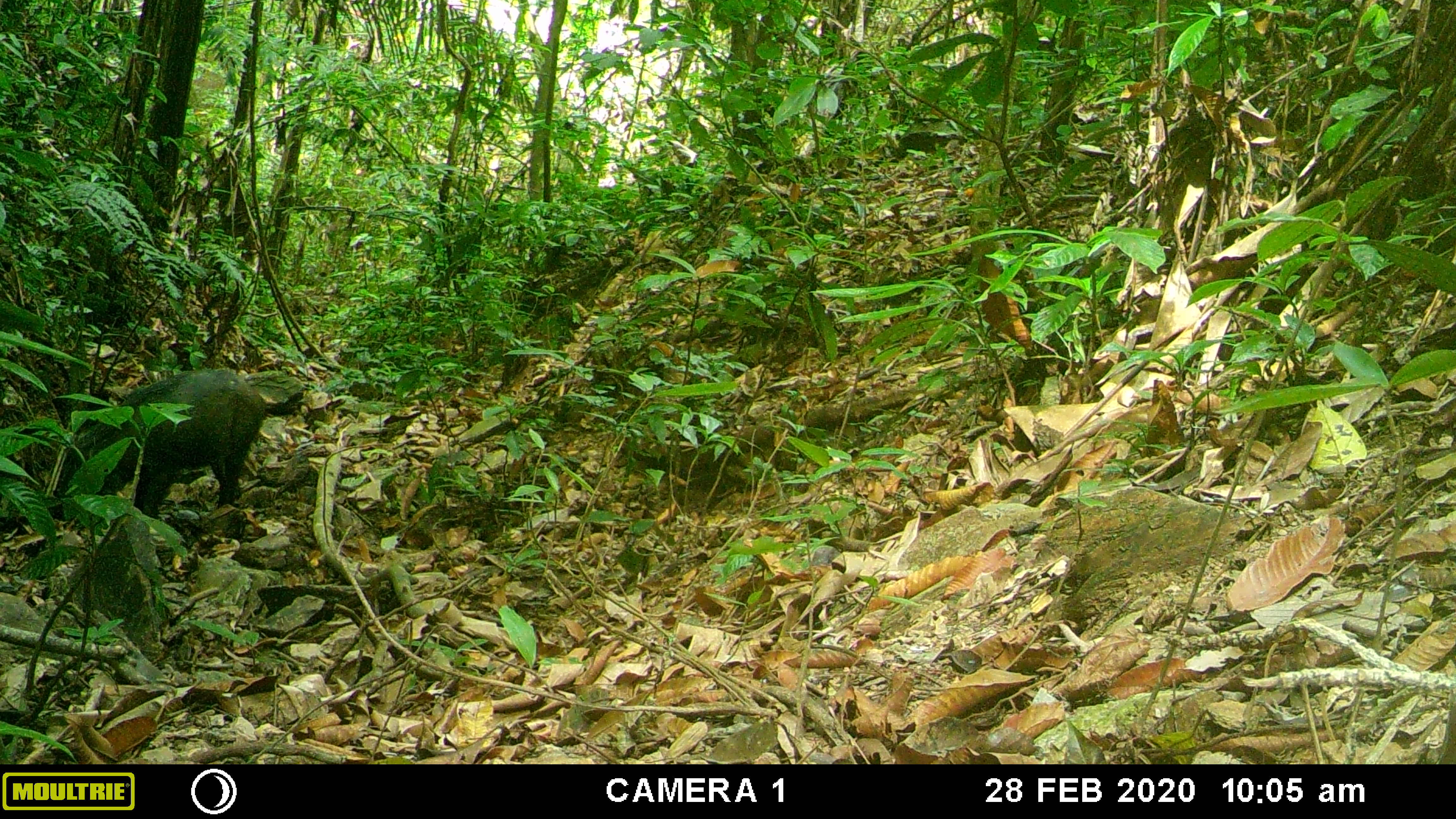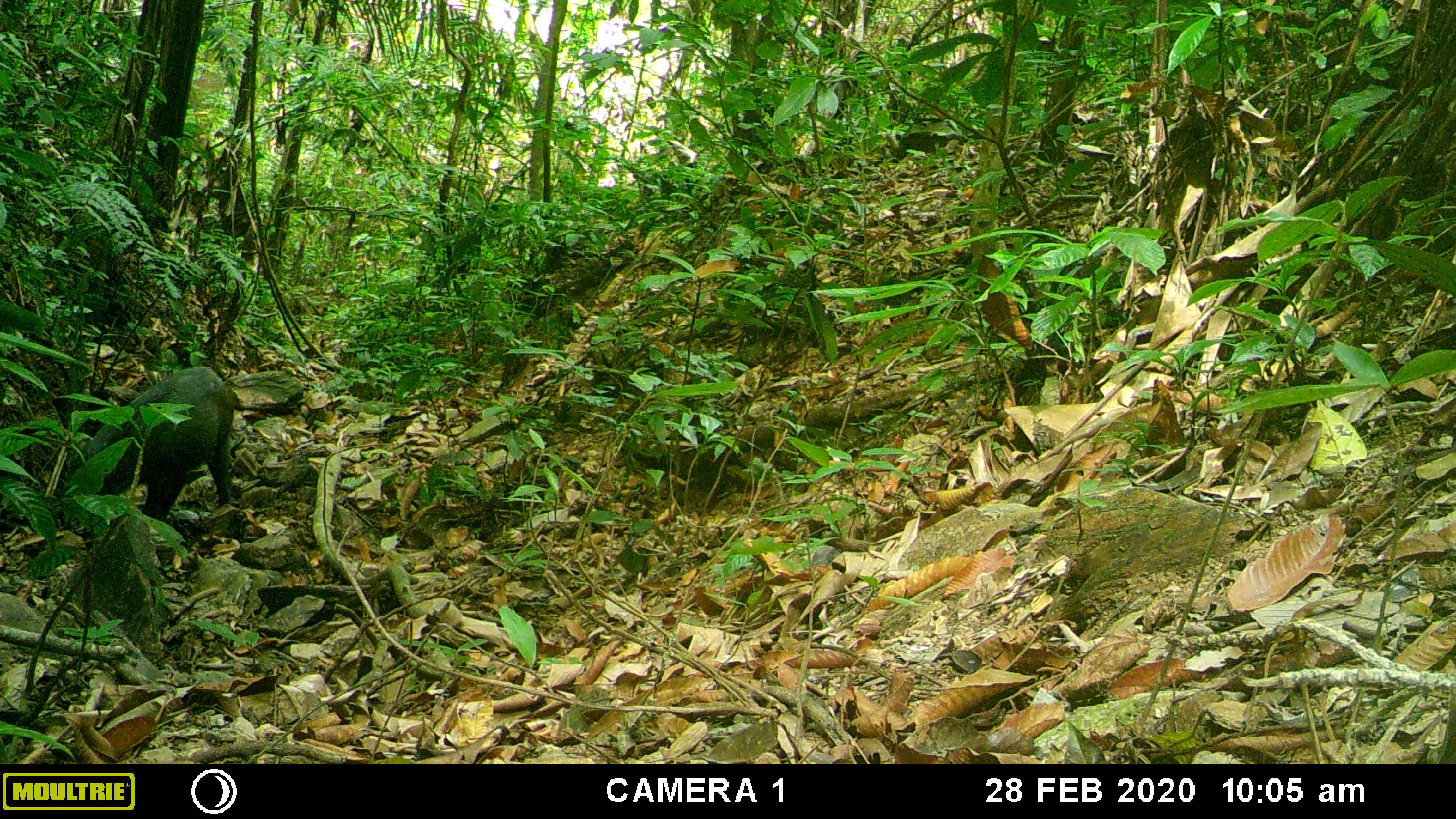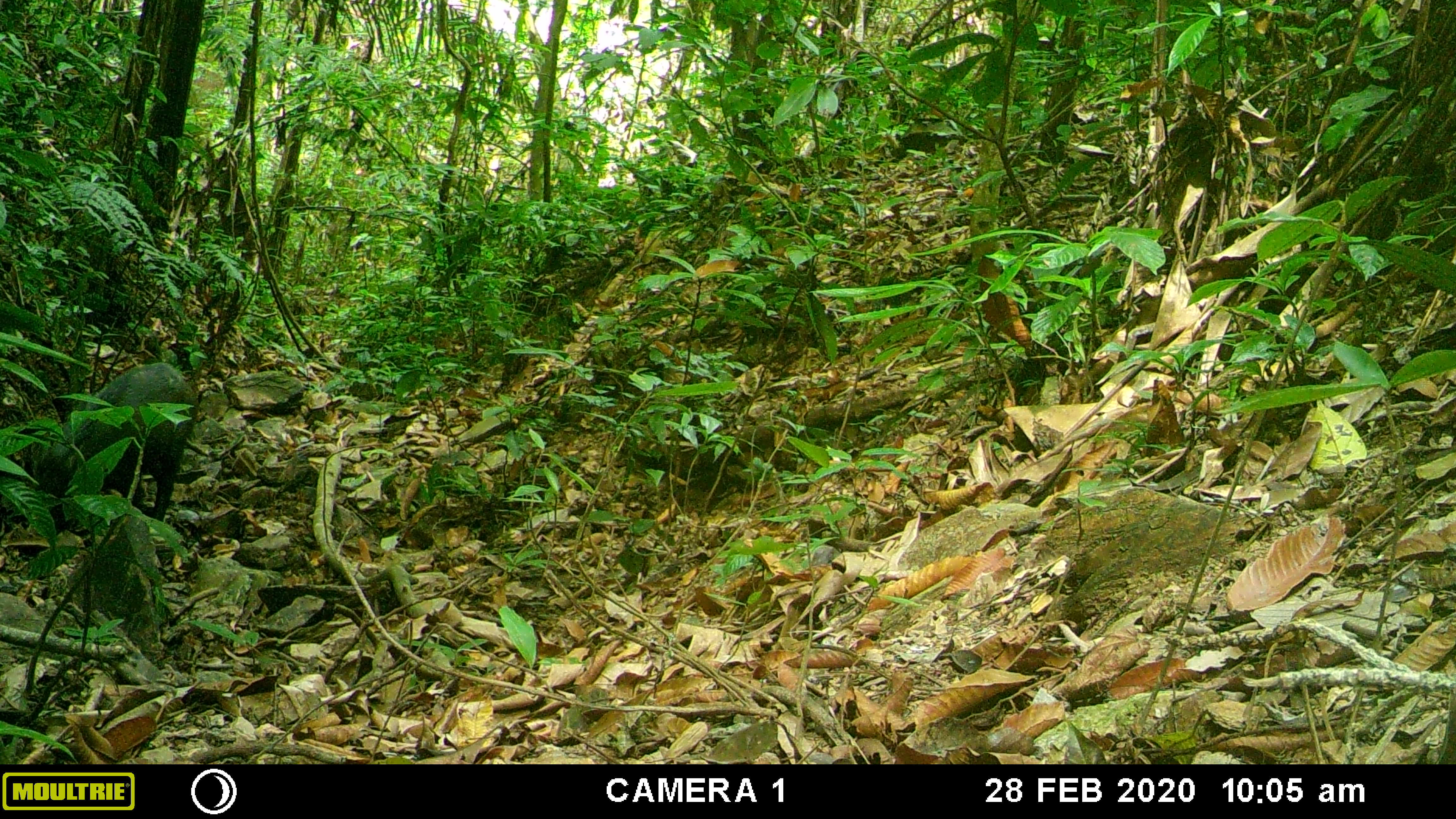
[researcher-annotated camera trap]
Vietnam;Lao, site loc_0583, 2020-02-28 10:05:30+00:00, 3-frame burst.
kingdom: Animalia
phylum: Chordata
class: Mammalia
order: Artiodactyla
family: Suidae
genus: Sus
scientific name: Sus scrofa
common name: eurasian wild pig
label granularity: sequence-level